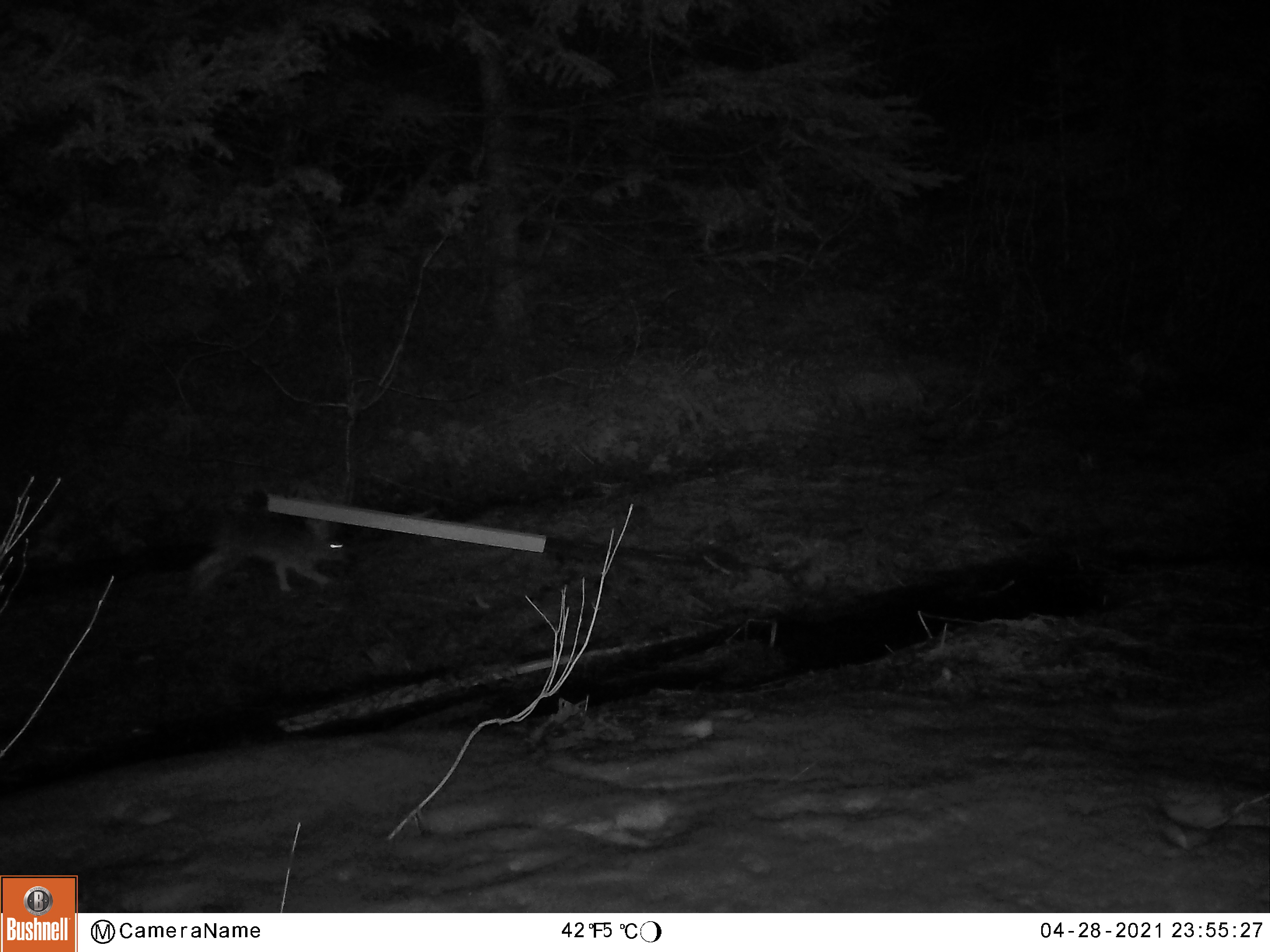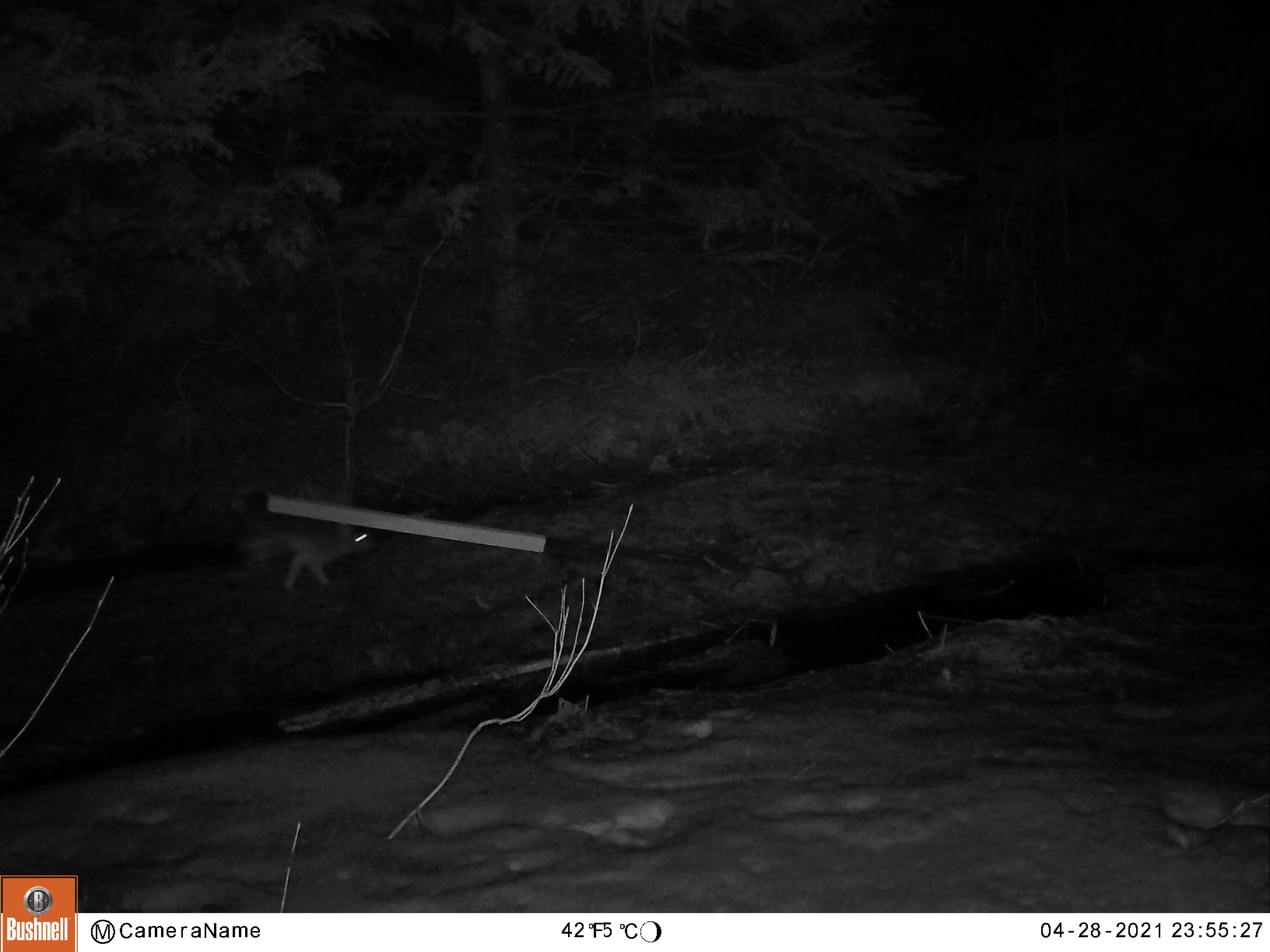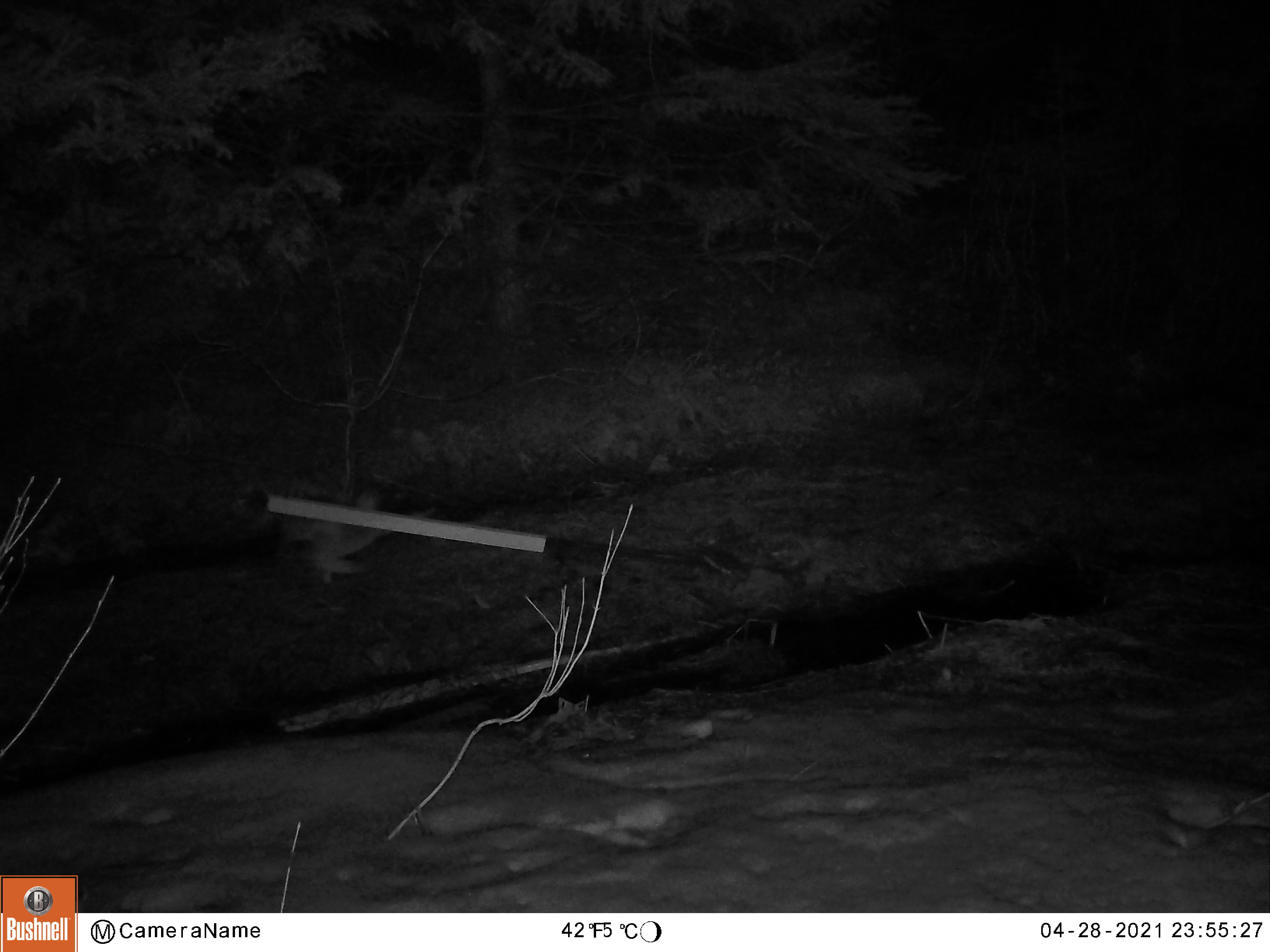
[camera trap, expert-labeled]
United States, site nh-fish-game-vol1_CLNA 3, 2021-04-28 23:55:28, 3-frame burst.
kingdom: Animalia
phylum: Chordata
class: Mammalia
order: Lagomorpha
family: Leporidae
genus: Lepus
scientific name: Lepus americanus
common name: snowshoe hare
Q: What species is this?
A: Snowshoe hare (Lepus americanus).